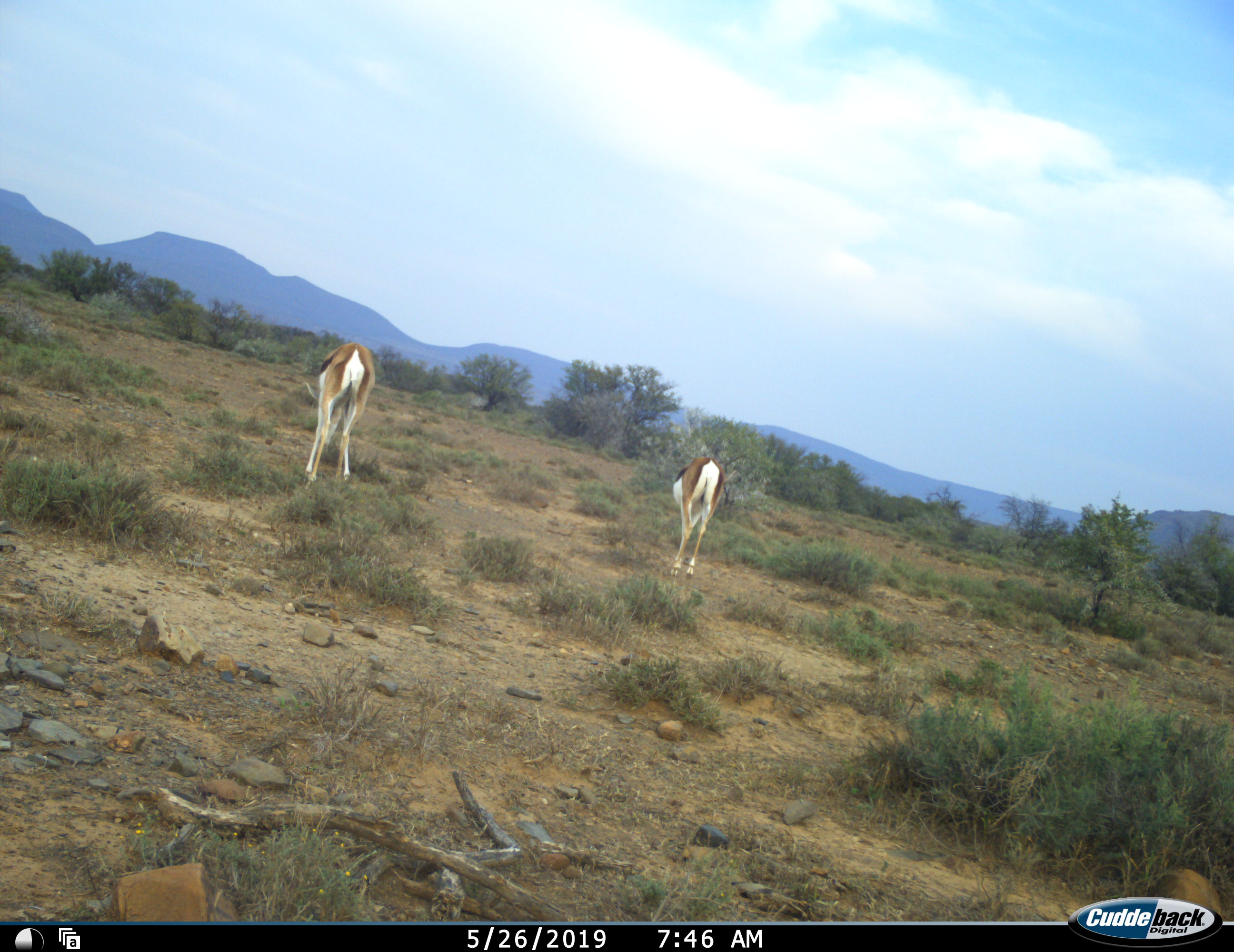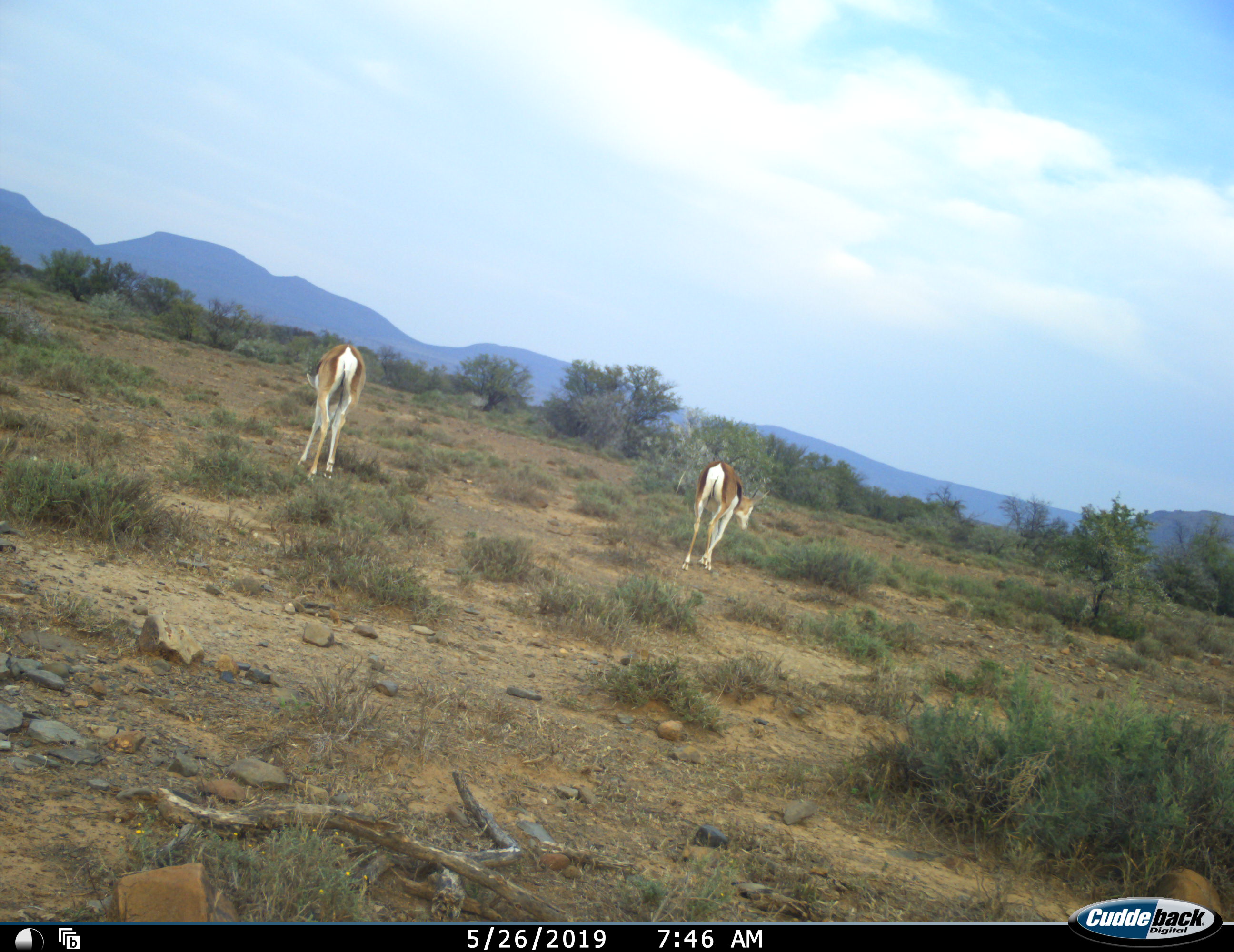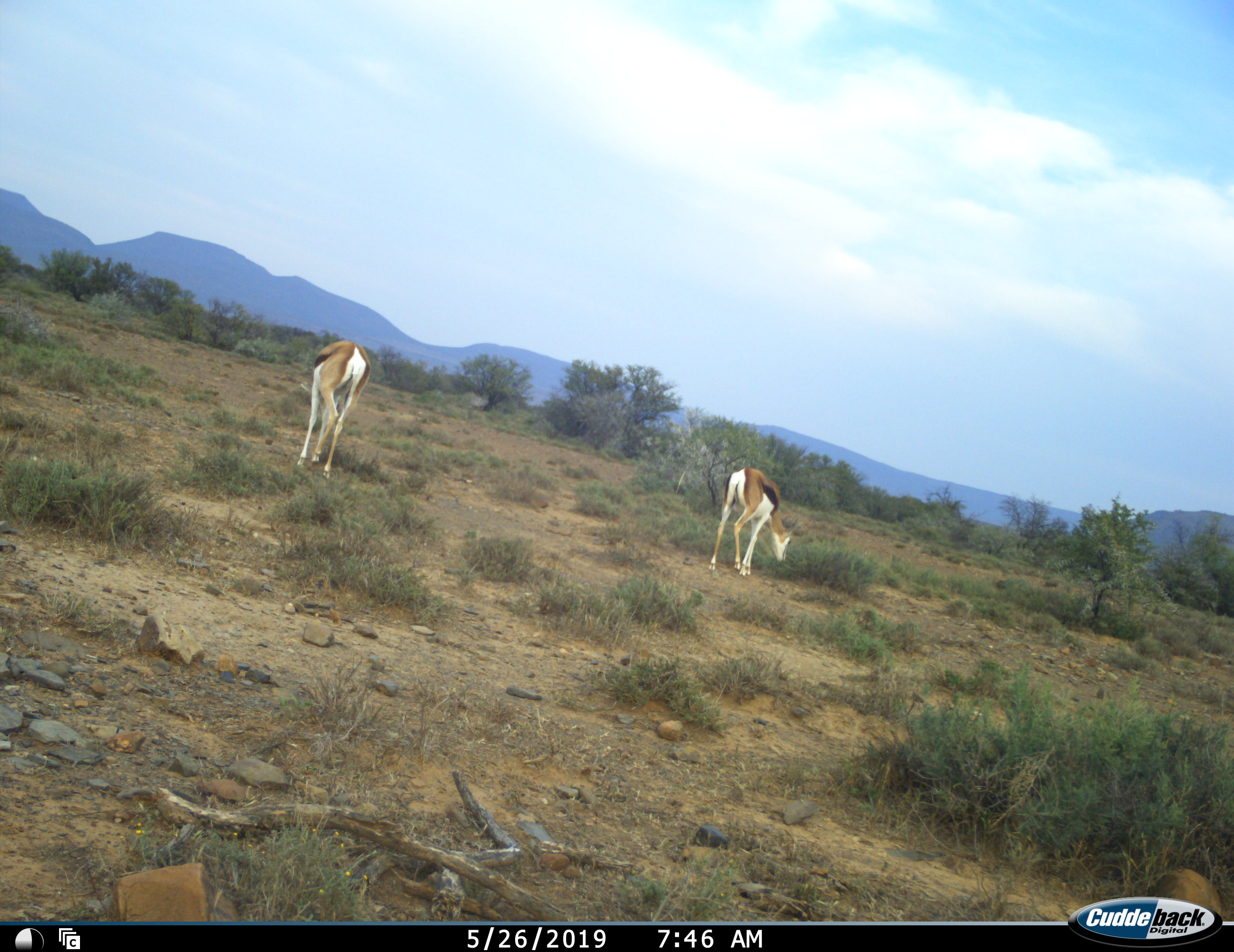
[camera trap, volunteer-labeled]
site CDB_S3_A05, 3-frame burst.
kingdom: Animalia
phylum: Chordata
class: Mammalia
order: Artiodactyla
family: Bovidae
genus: Antidorcas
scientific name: Antidorcas marsupialis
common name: springbok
Springbok (Antidorcas marsupialis), count 2. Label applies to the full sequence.